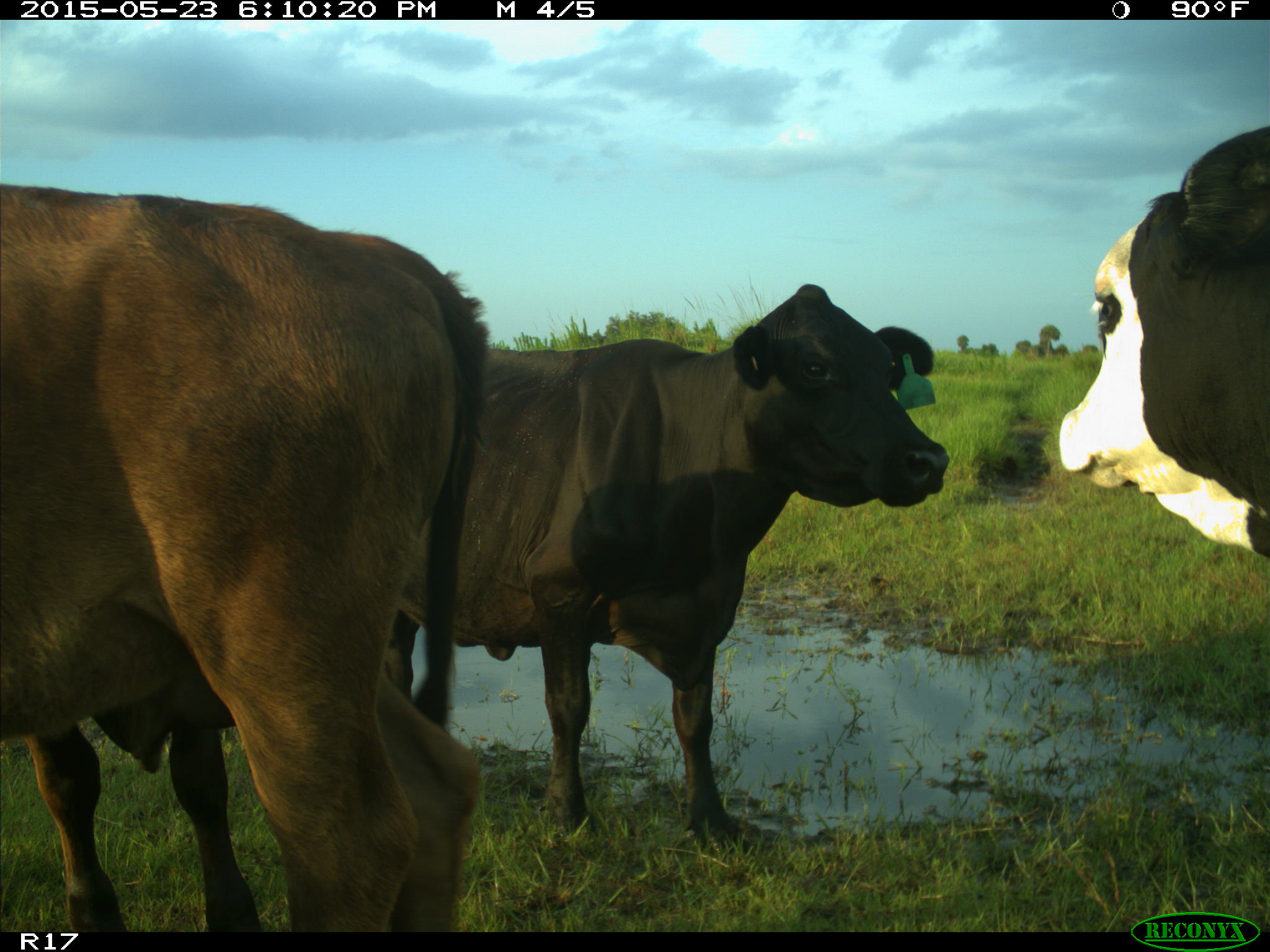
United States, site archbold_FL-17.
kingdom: Animalia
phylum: Chordata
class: Mammalia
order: Artiodactyla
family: Bovidae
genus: Bos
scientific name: Bos taurus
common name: domestic cow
Bos taurus (domestic cow).